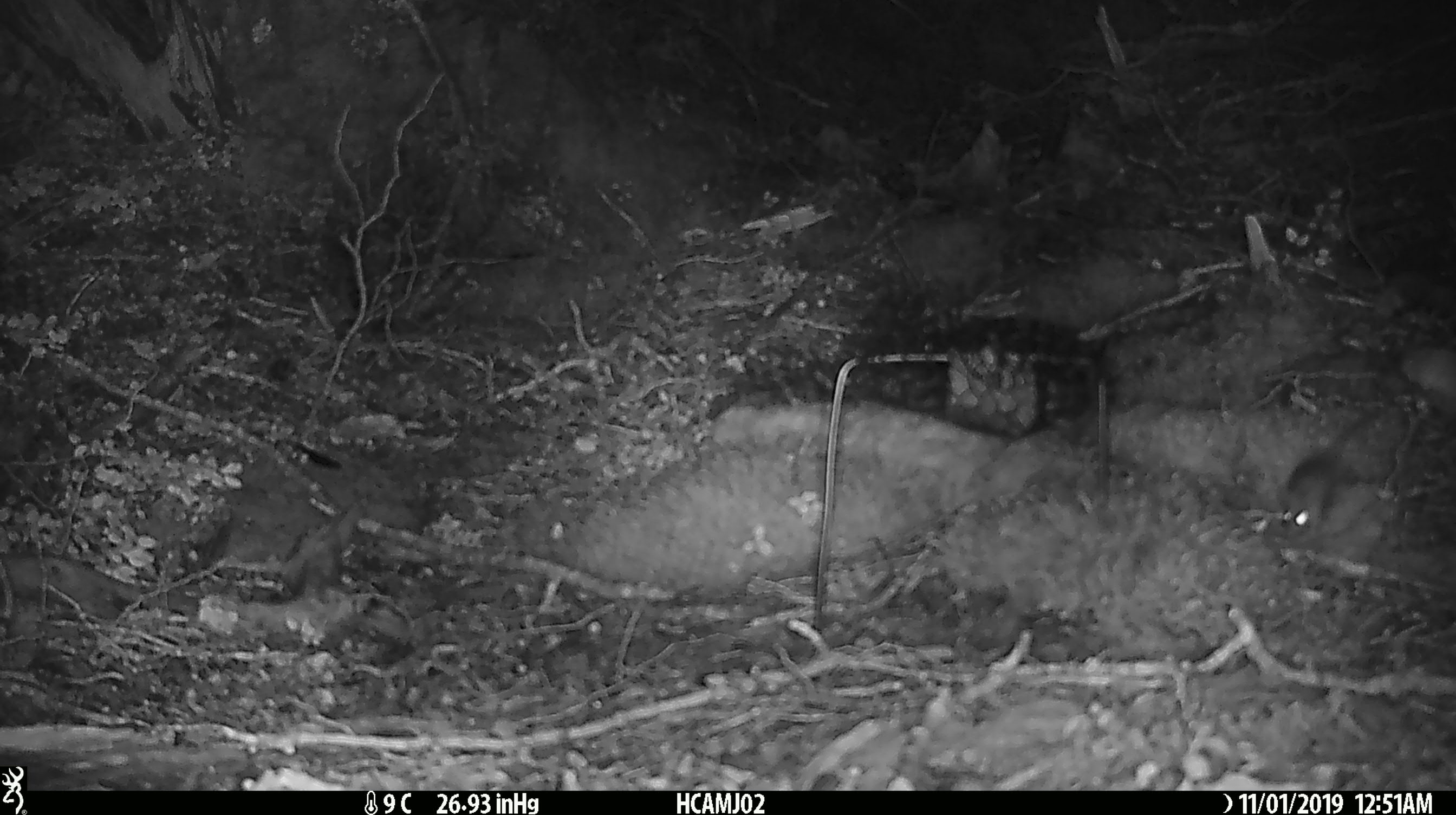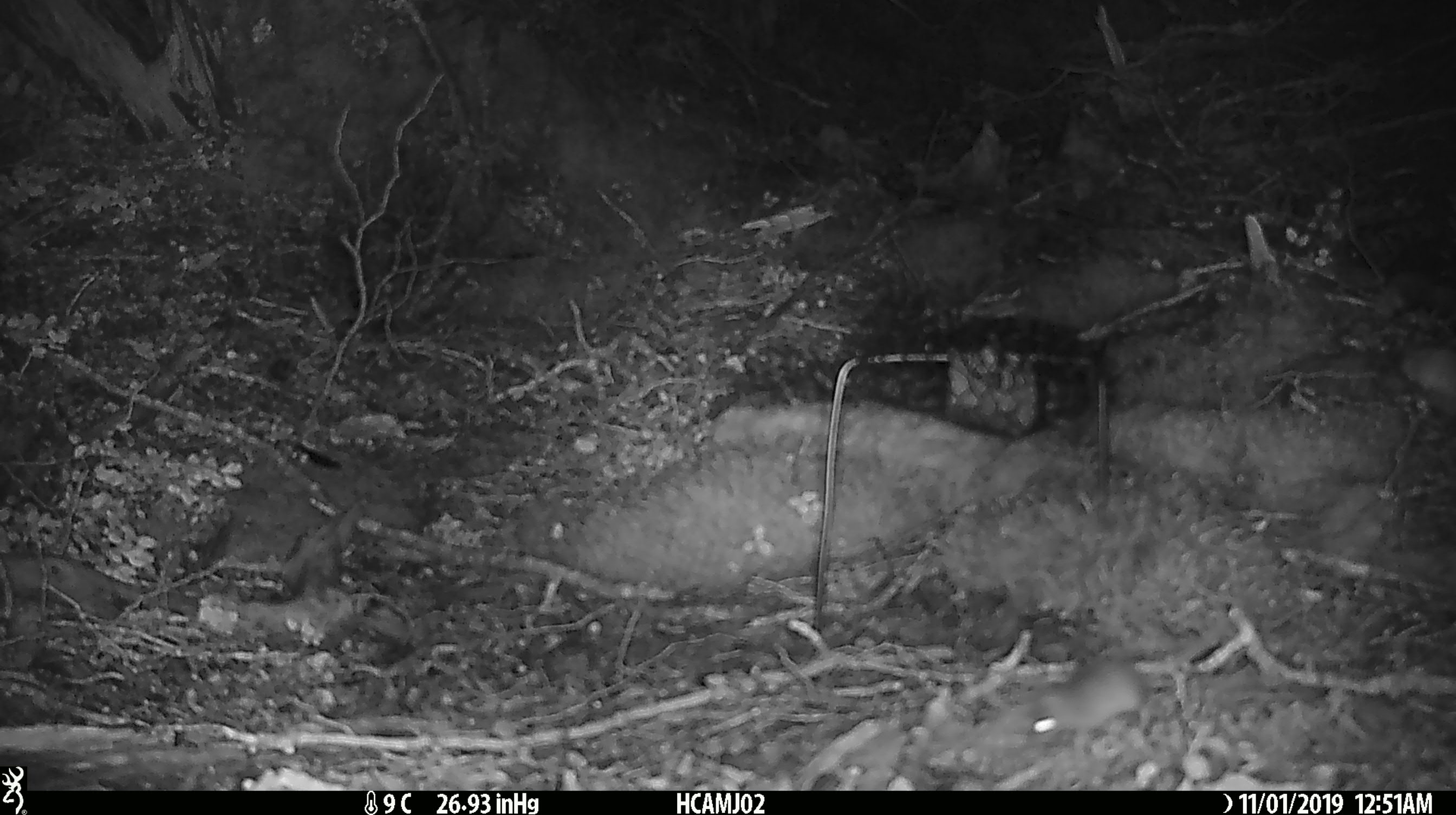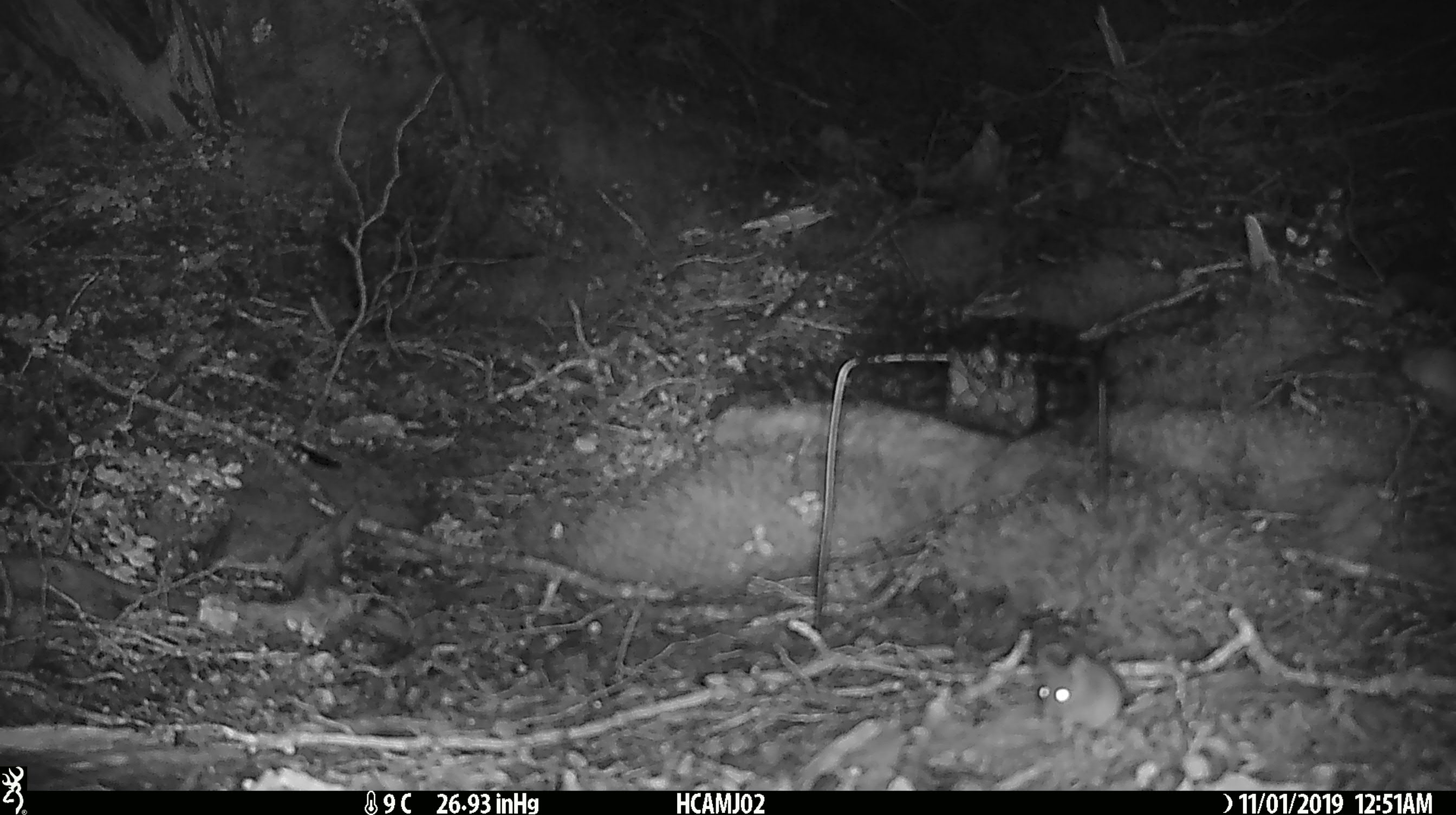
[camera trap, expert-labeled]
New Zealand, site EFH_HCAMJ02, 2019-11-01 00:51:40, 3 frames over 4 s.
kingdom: Animalia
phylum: Chordata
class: Mammalia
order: Rodentia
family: Muridae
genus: Mus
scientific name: Mus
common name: mouse